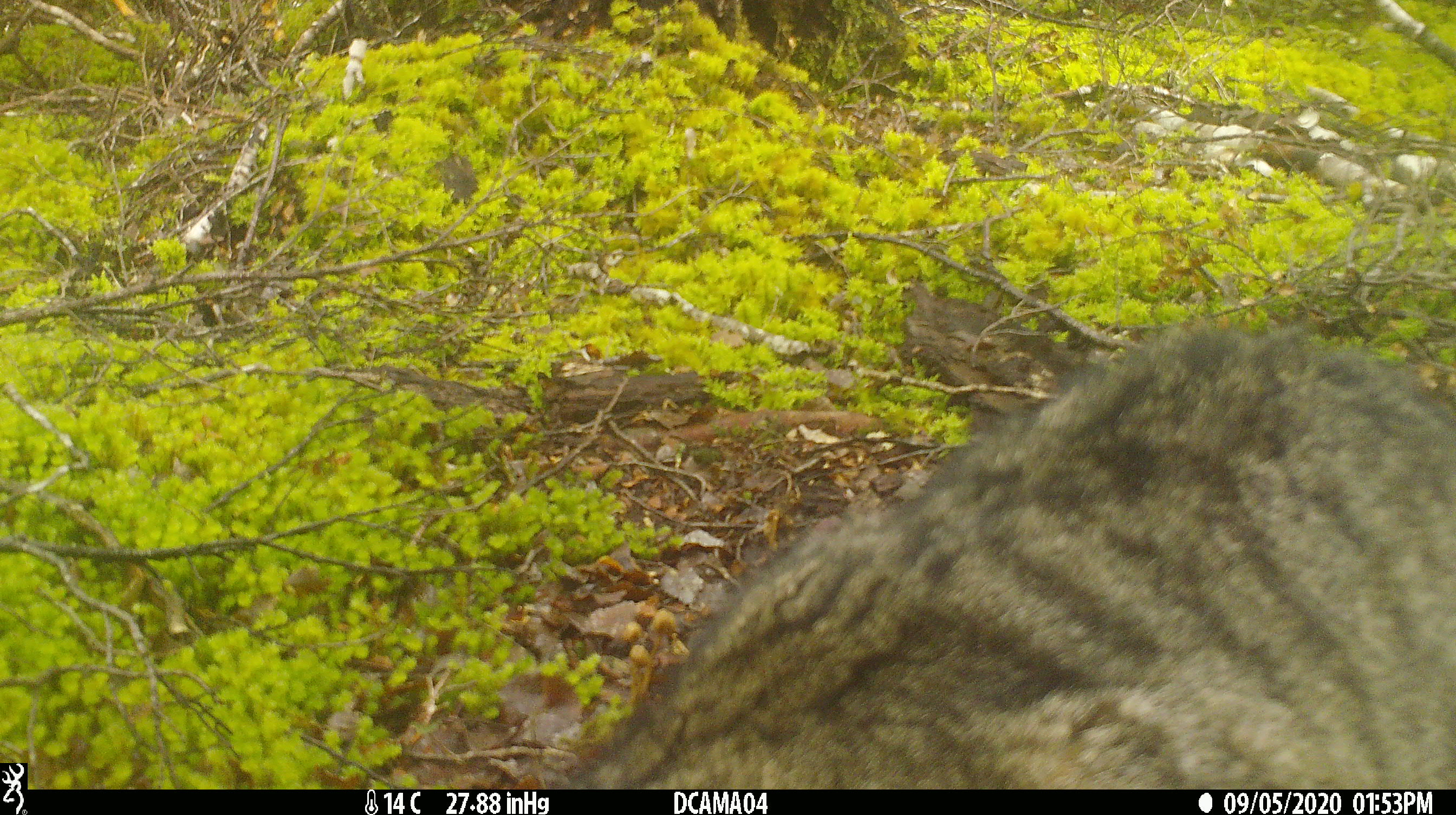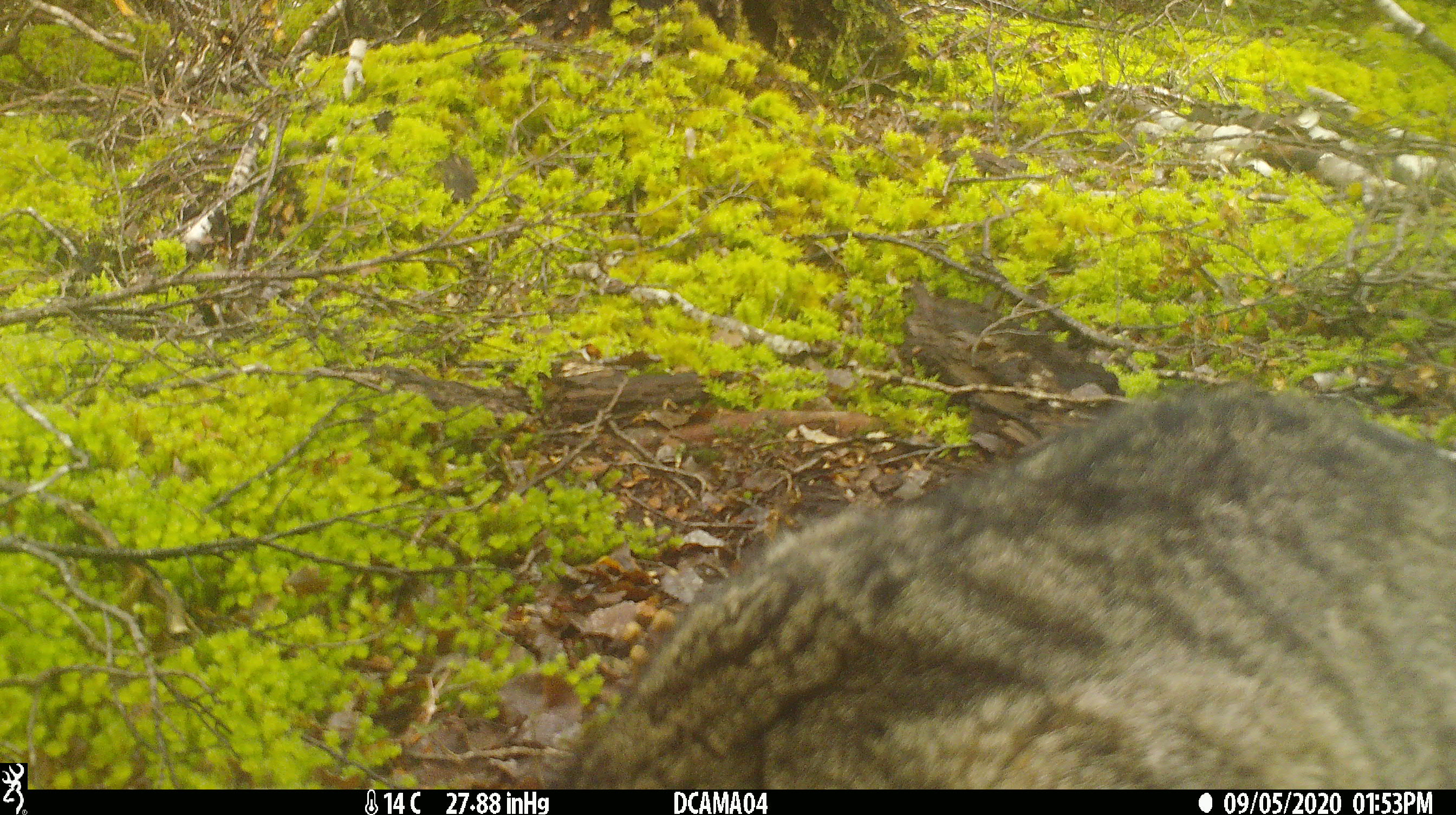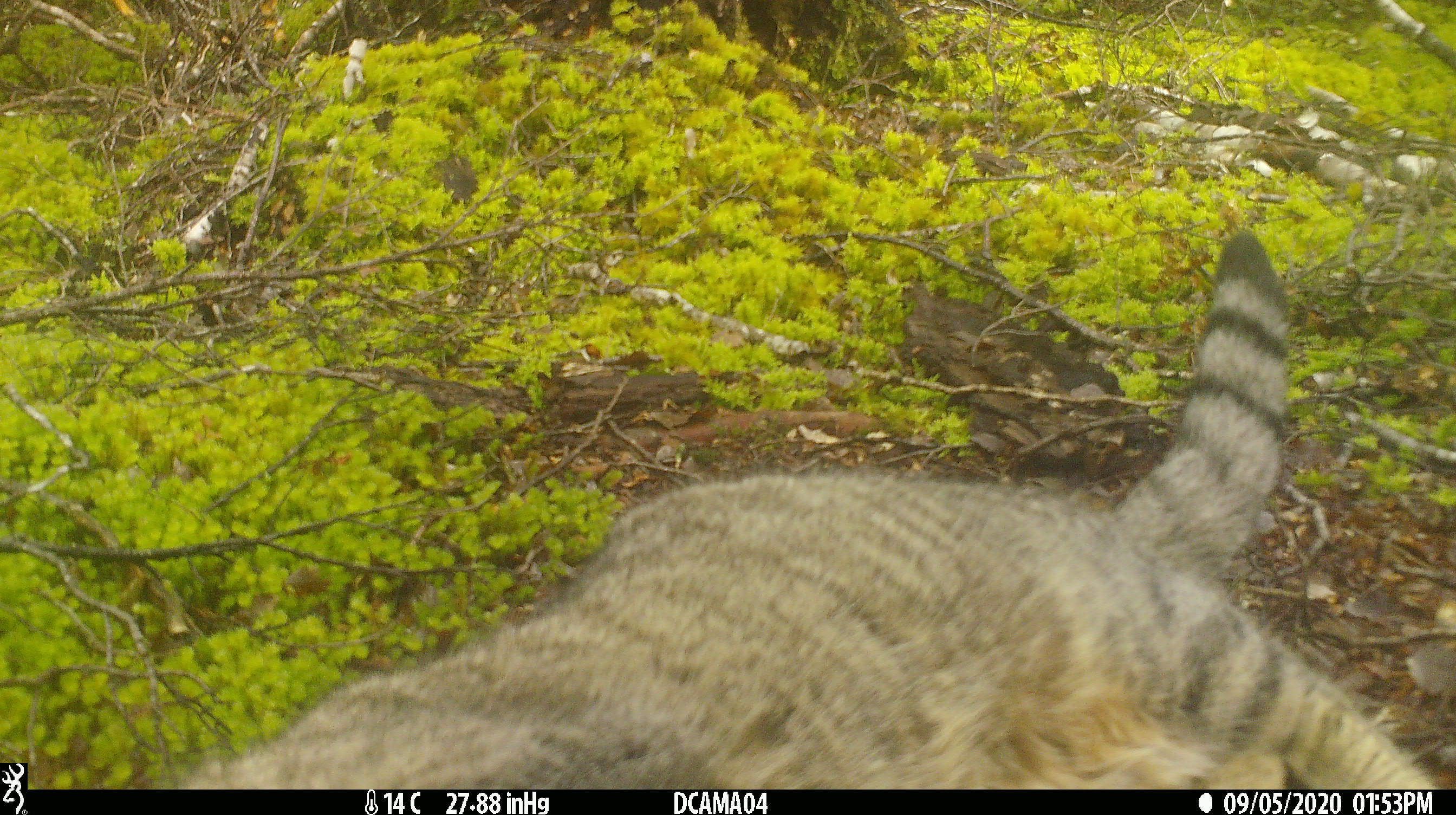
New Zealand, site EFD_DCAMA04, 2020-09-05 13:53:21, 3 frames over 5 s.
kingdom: Animalia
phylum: Chordata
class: Mammalia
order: Carnivora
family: Felidae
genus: Felis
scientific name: Felis catus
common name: domestic cat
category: cat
Cat (domestic cat) (Felis catus).